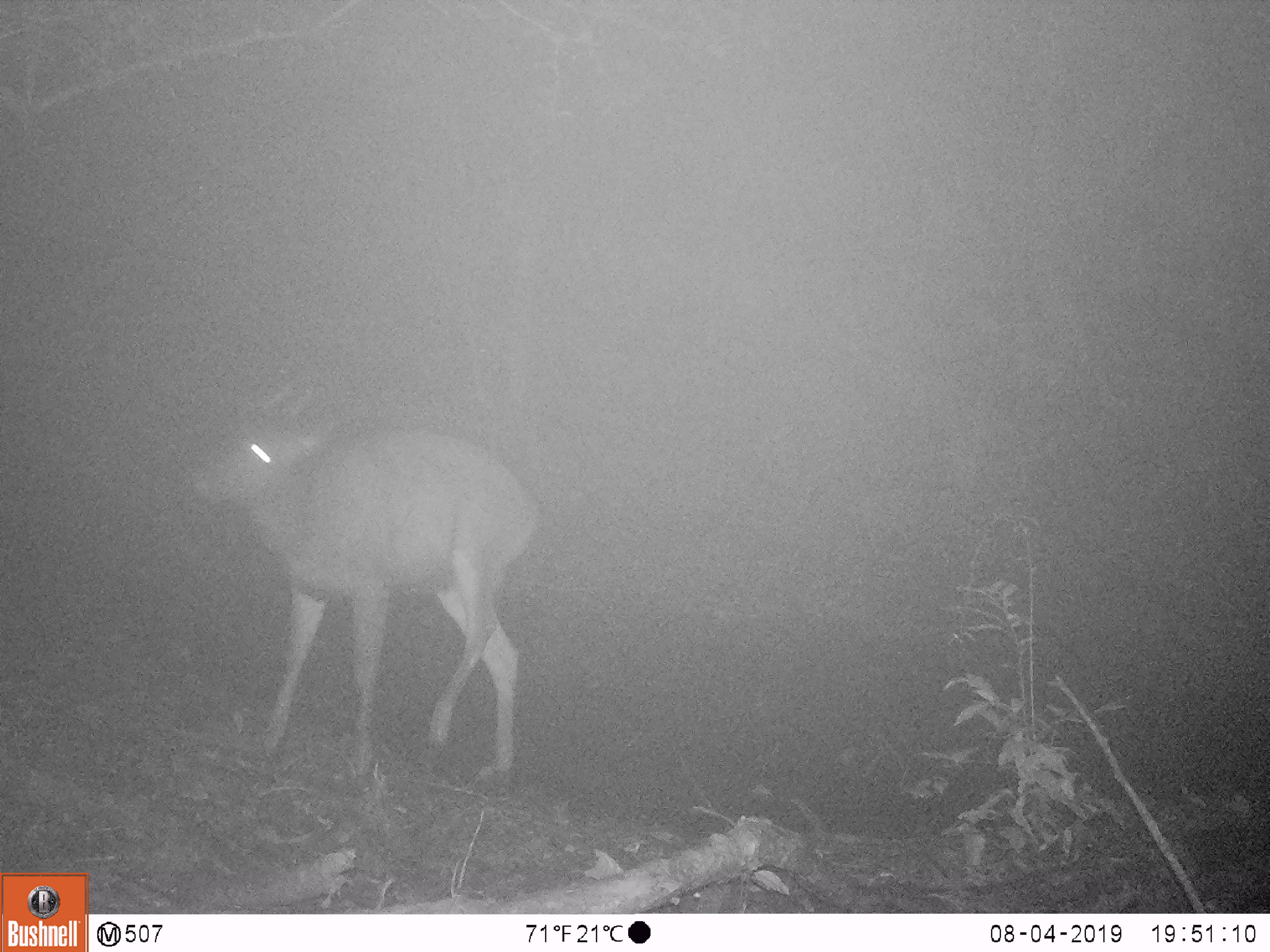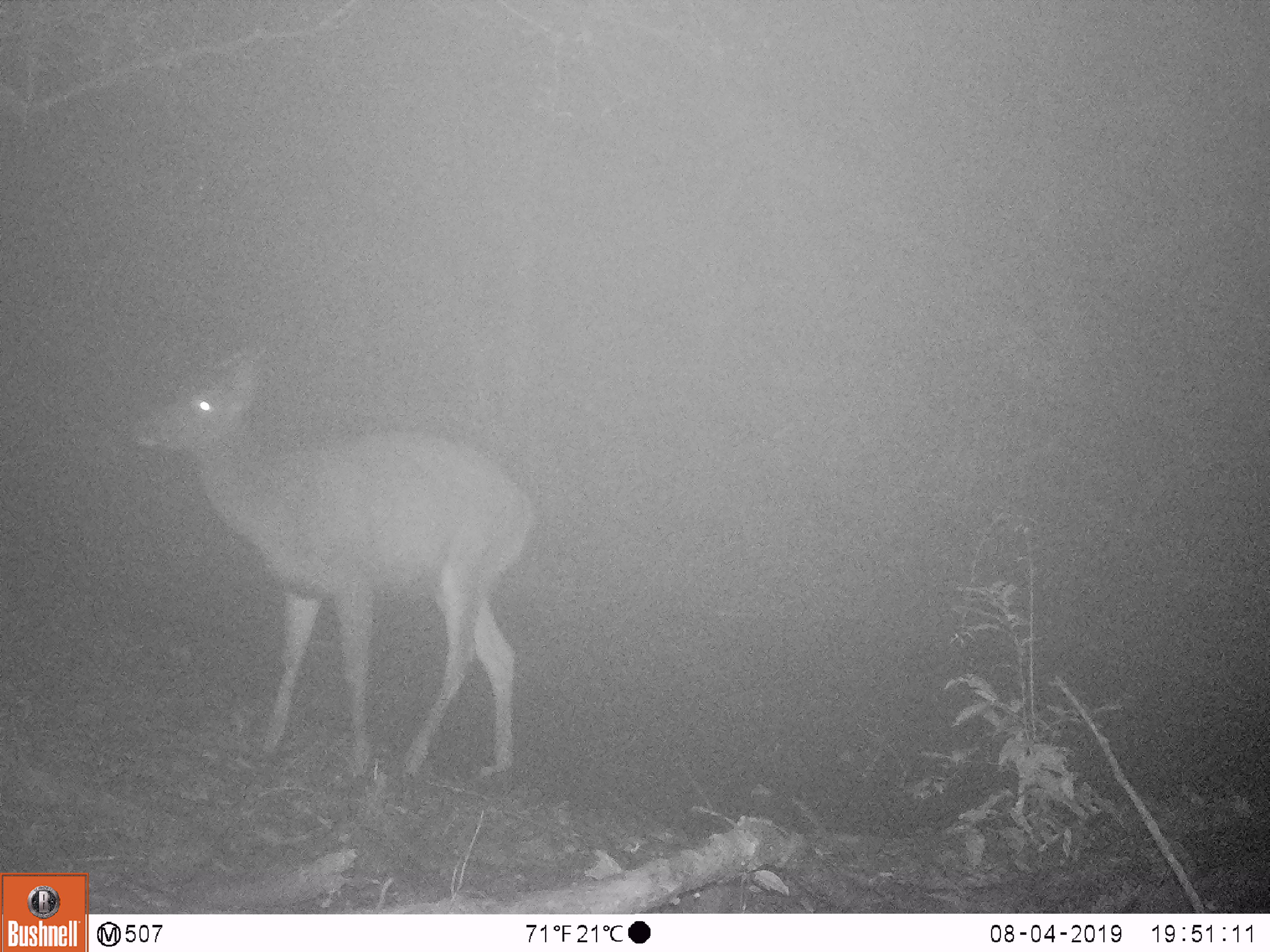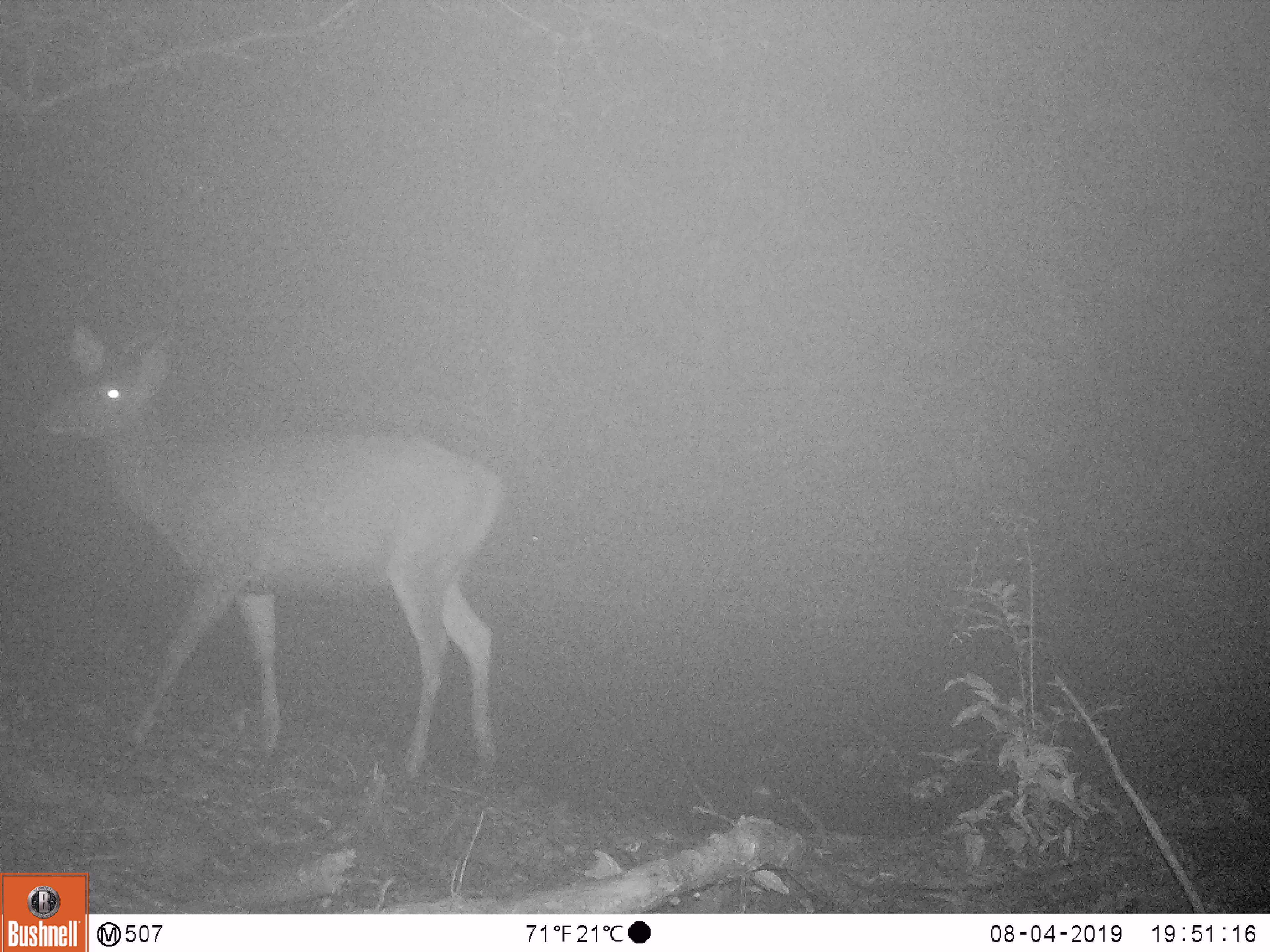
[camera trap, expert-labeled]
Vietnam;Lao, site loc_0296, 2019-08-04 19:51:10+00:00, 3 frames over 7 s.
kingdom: Animalia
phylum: Chordata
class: Mammalia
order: Artiodactyla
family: Cervidae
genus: Rusa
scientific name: Rusa unicolor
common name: sambar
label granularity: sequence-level